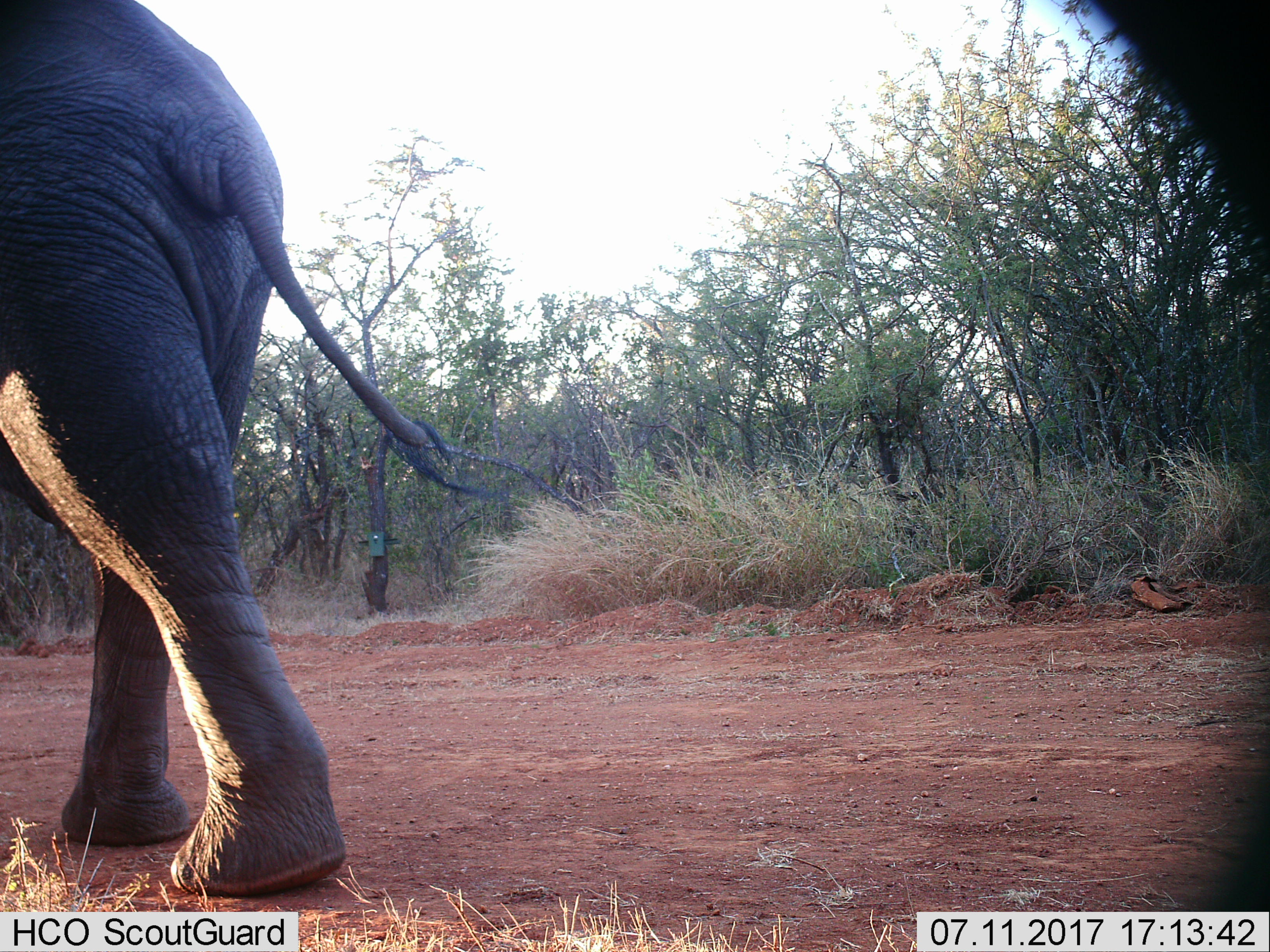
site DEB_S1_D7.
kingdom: Animalia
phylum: Chordata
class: Mammalia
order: Proboscidea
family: Elephantidae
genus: Loxodonta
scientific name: Loxodonta africana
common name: african bush elephant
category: elephant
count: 1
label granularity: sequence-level